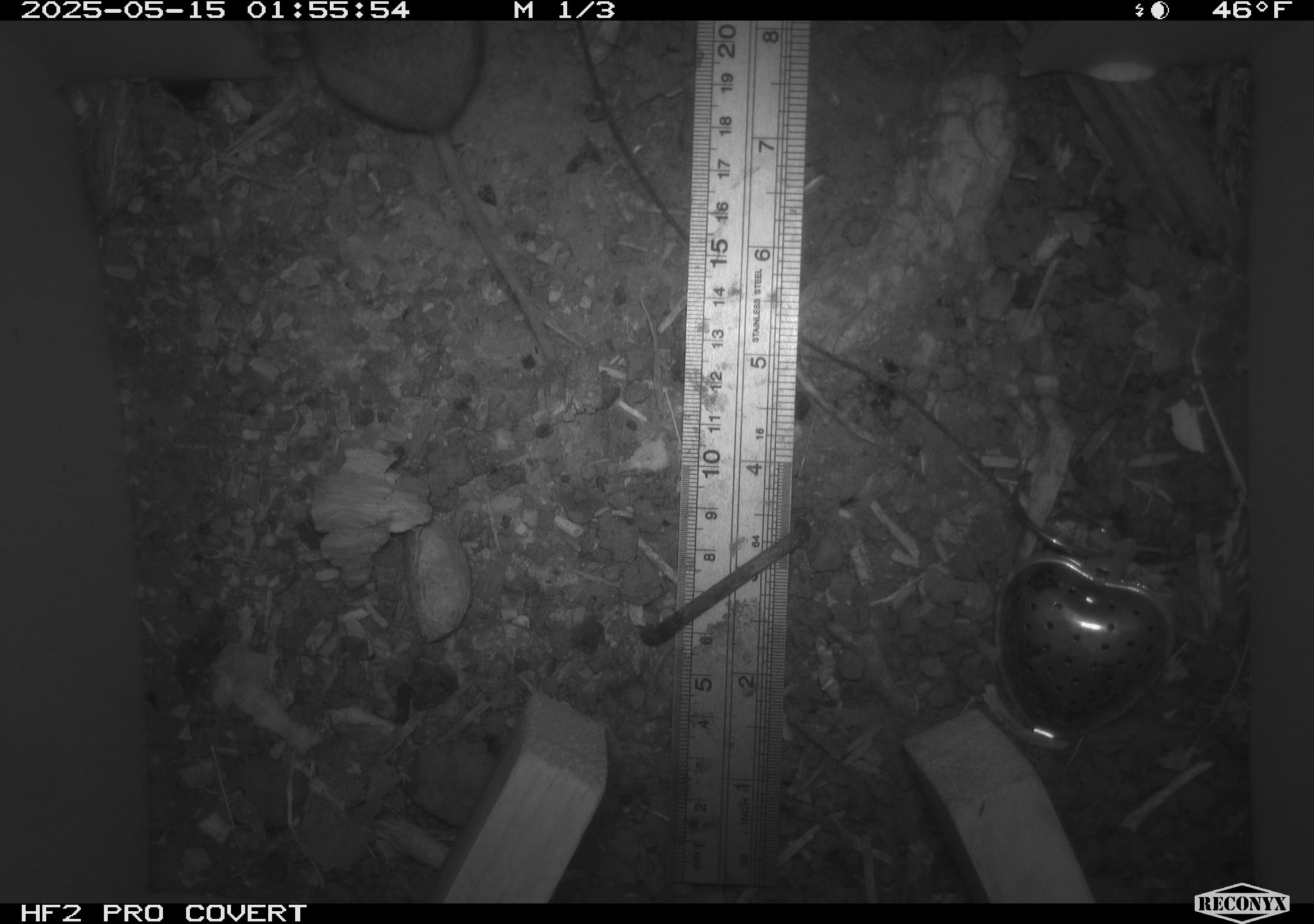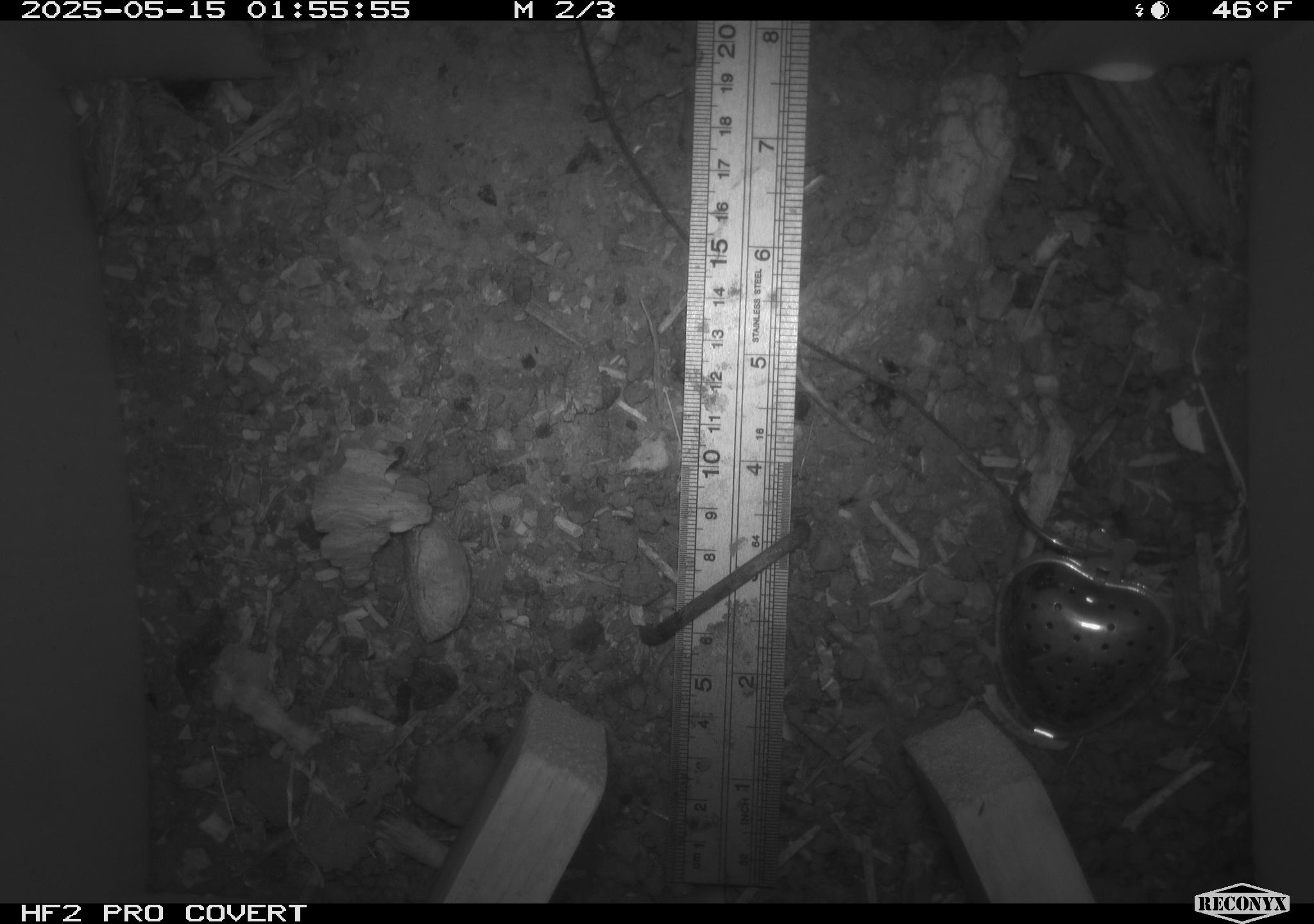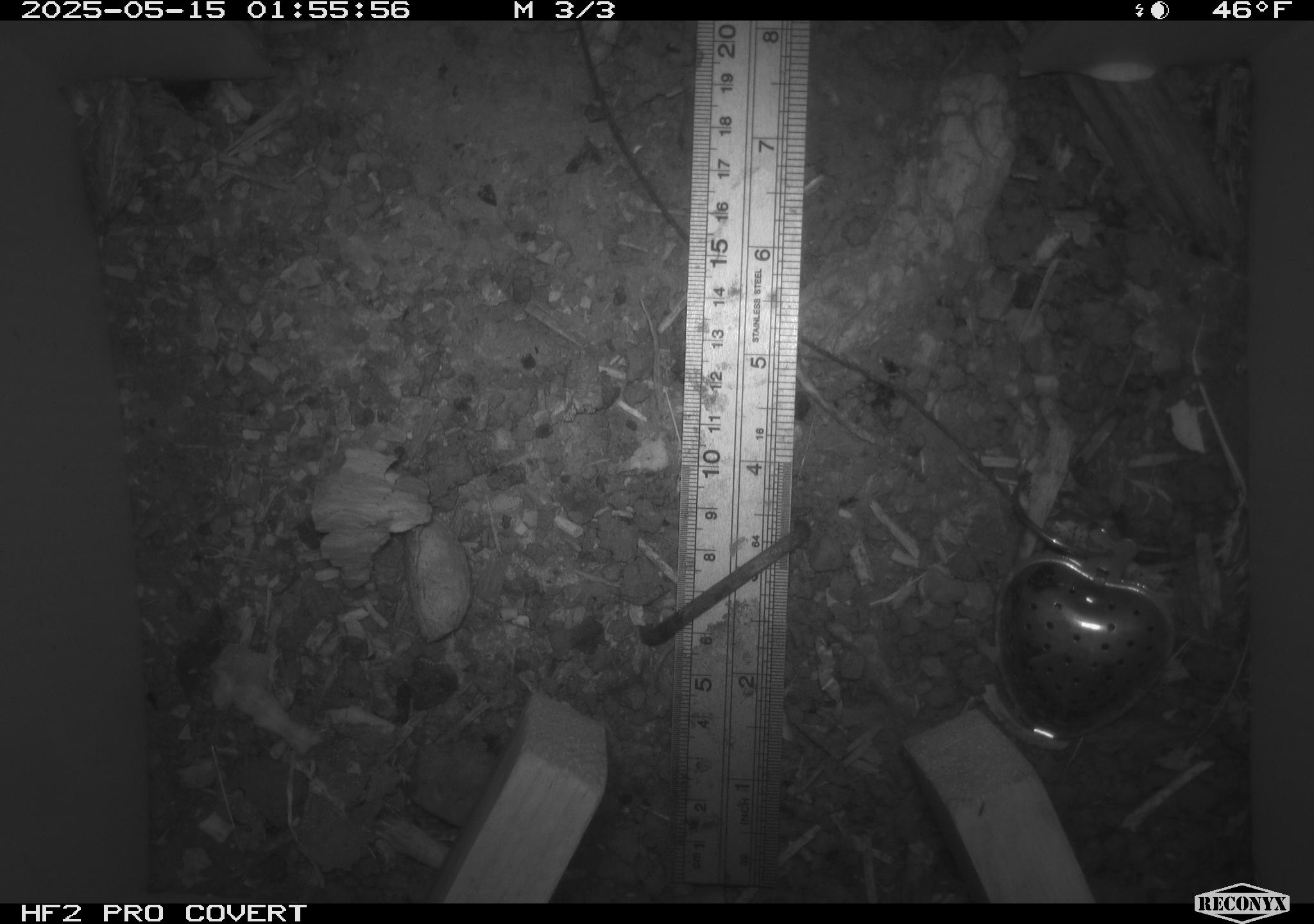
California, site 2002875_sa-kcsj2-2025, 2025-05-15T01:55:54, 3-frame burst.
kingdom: Animalia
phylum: Chordata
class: Mammalia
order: Rodentia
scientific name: Rodentia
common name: rodent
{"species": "rodent (Rodentia)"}